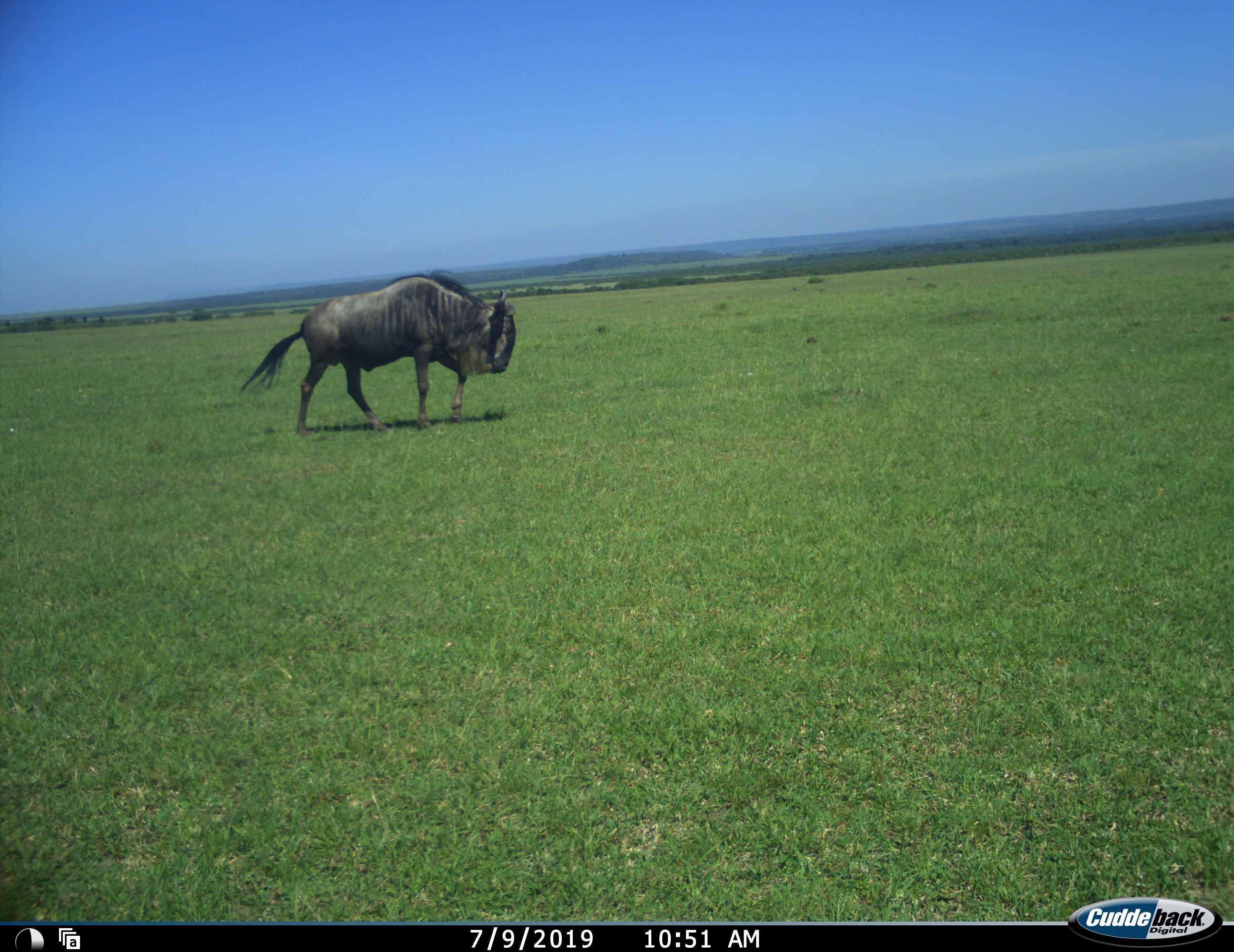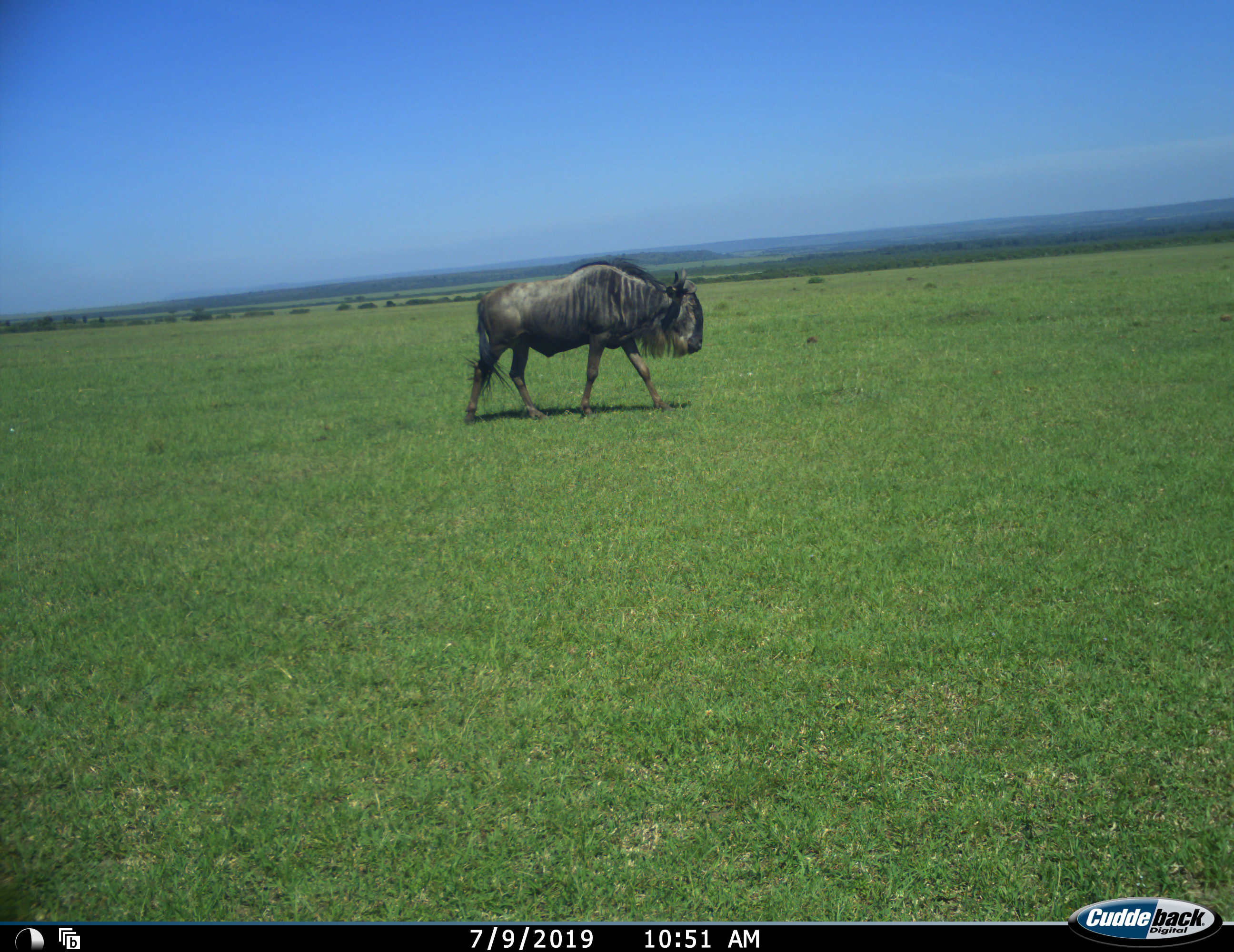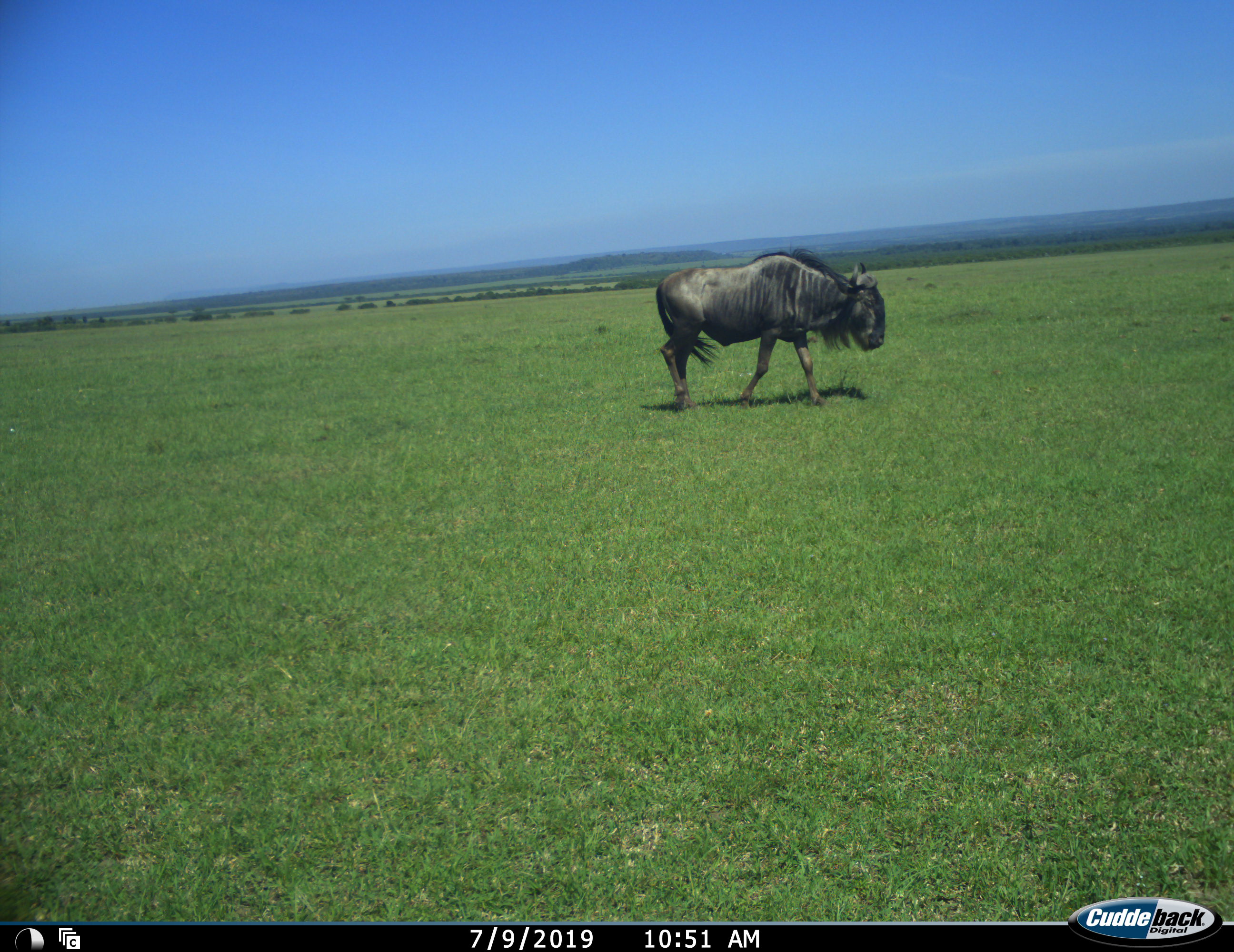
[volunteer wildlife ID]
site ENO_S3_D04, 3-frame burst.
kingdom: Animalia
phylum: Chordata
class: Mammalia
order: Artiodactyla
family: Bovidae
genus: Connochaetes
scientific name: Connochaetes taurinus taurinus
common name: blue wildebeest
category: wildebeestblue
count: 1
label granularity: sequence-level